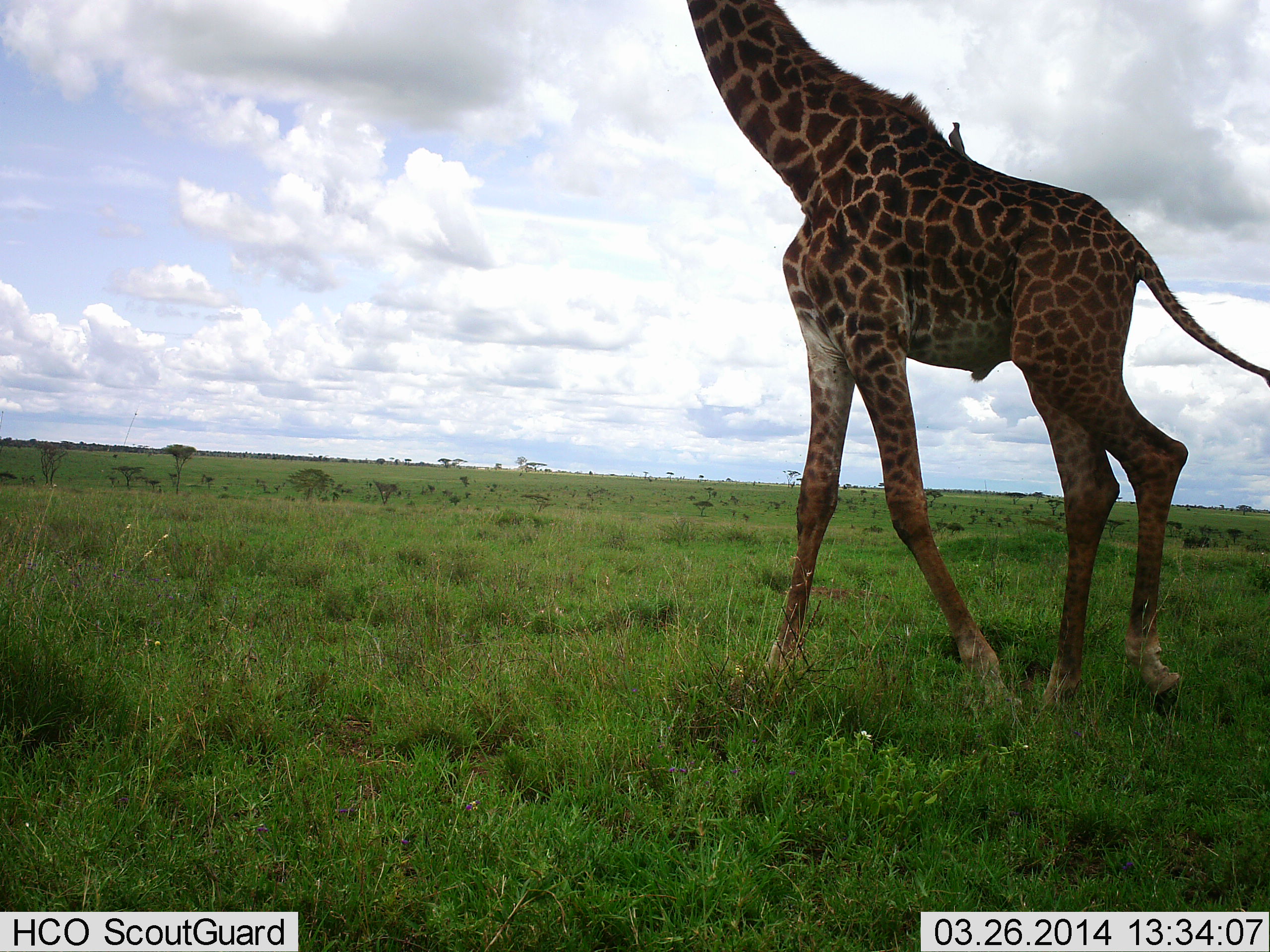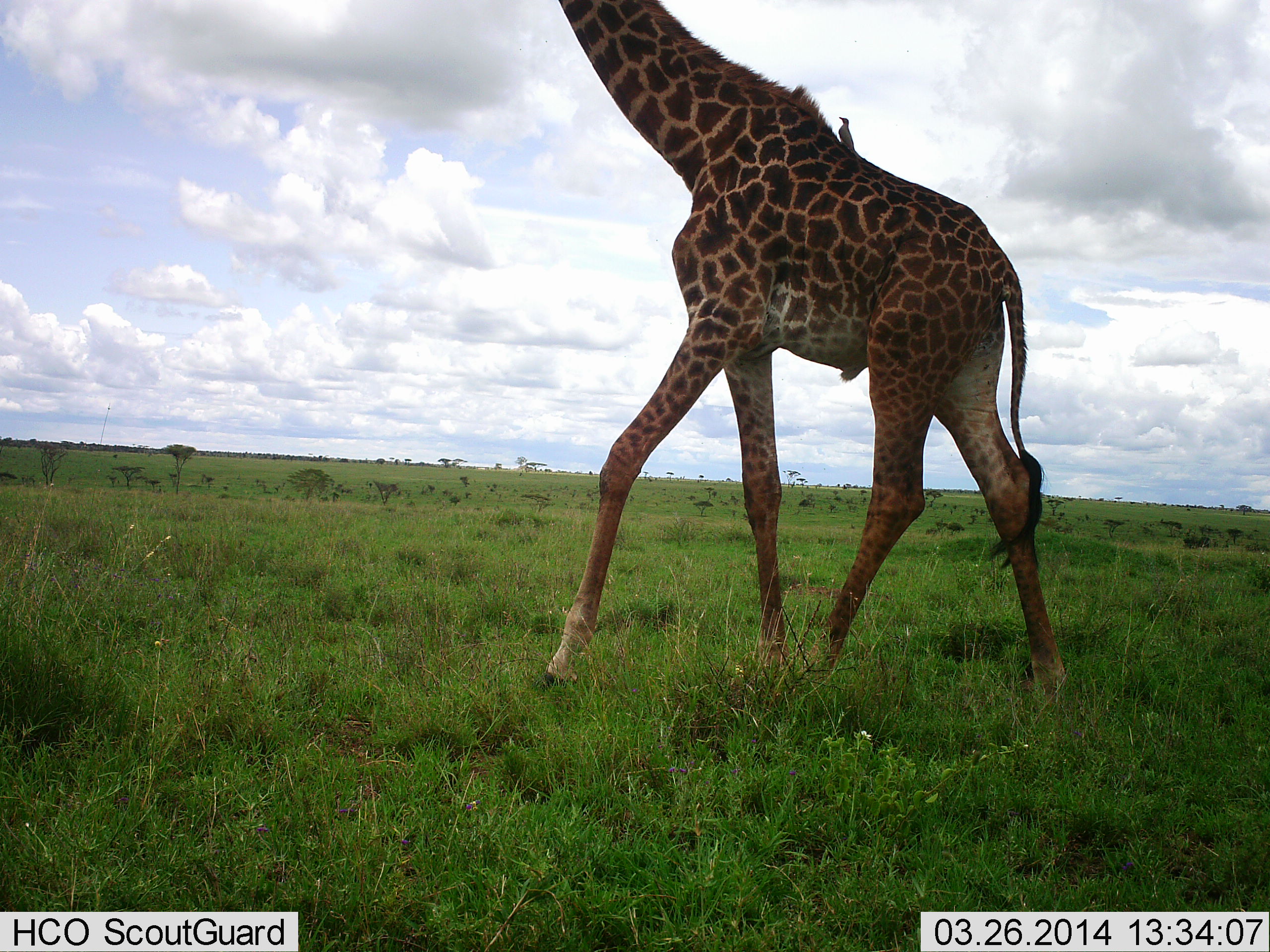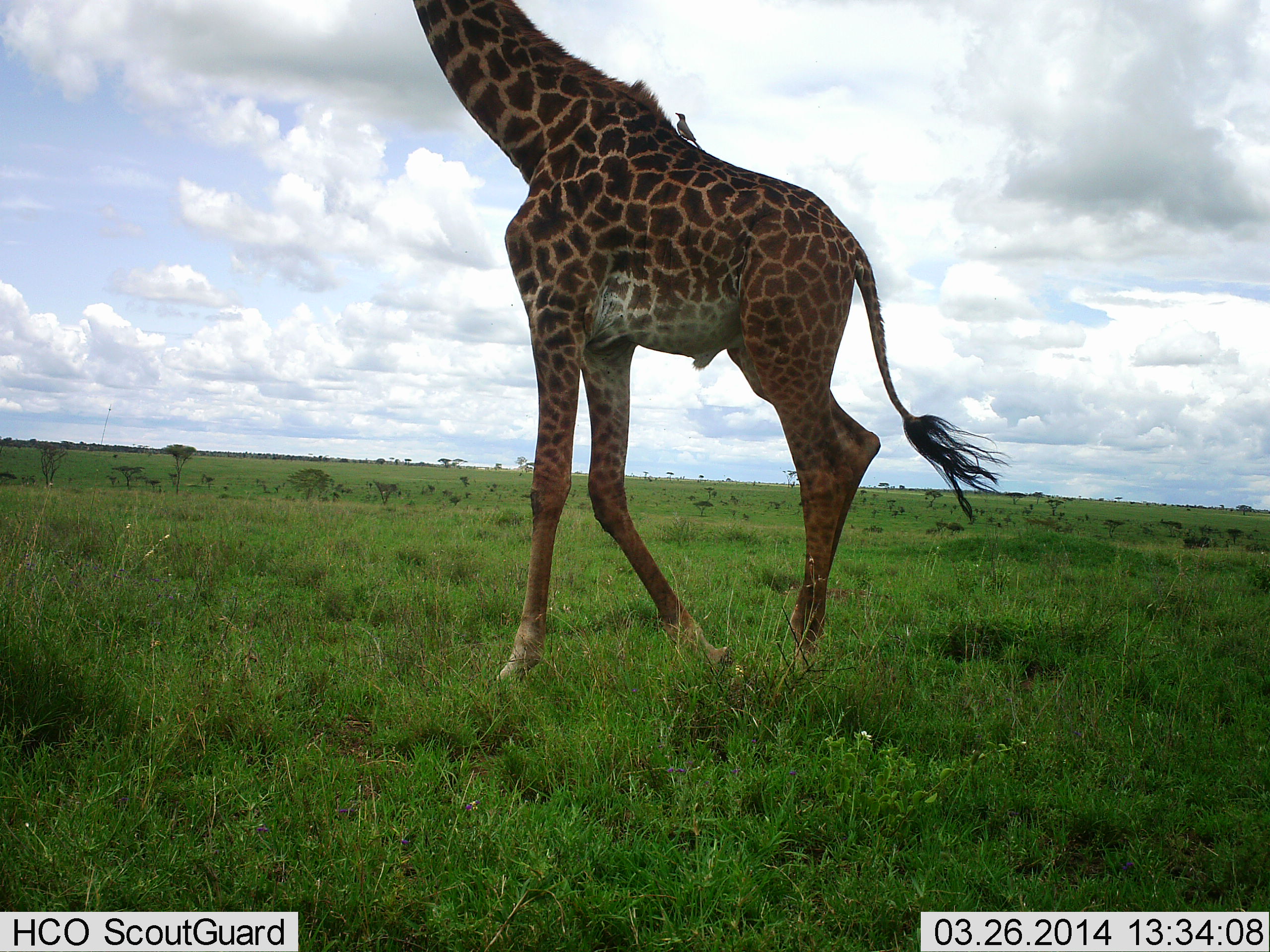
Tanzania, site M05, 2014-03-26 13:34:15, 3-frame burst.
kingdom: Animalia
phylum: Chordata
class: Mammalia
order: Artiodactyla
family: Giraffidae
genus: Giraffa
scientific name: Giraffa camelopardalis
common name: giraffe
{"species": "giraffe (Giraffa camelopardalis)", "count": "1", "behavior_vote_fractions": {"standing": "0%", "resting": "0%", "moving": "100%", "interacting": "0%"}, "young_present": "0%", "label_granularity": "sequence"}